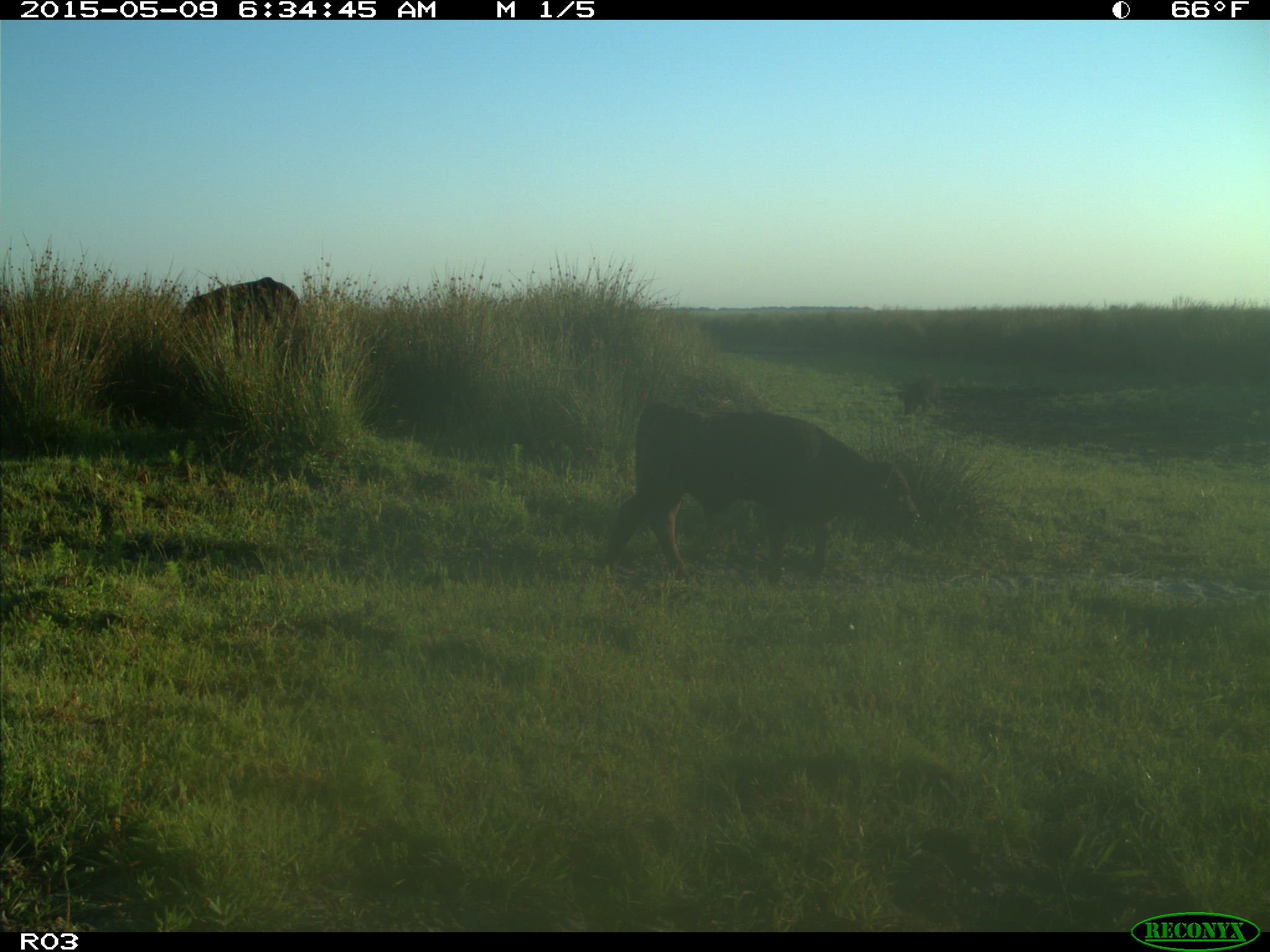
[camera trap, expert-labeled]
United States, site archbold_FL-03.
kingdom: Animalia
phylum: Chordata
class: Mammalia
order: Artiodactyla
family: Bovidae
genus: Bos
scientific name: Bos taurus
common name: domestic cow